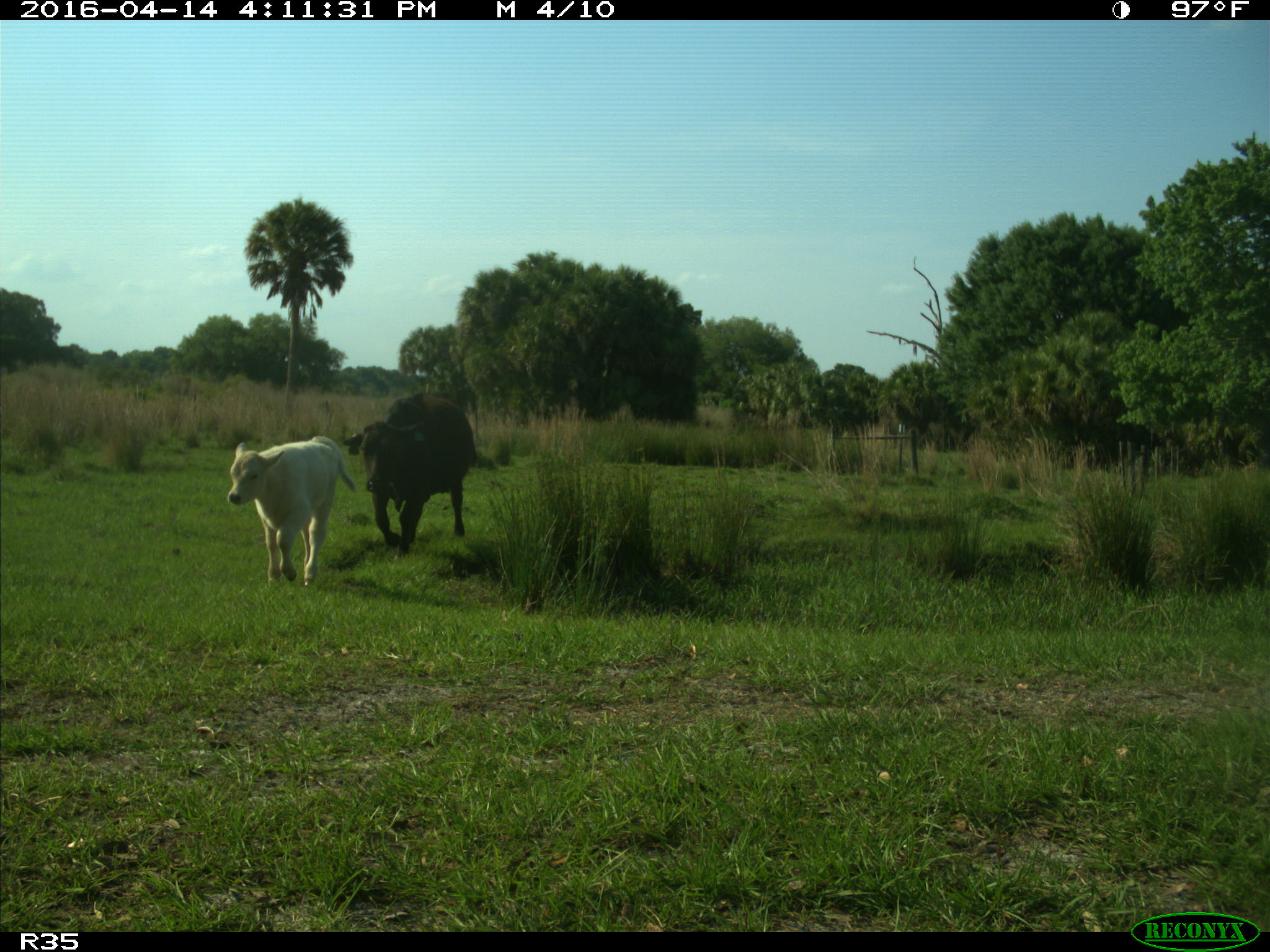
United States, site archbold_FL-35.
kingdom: Animalia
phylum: Chordata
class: Mammalia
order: Artiodactyla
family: Bovidae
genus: Bos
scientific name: Bos taurus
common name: domestic cow